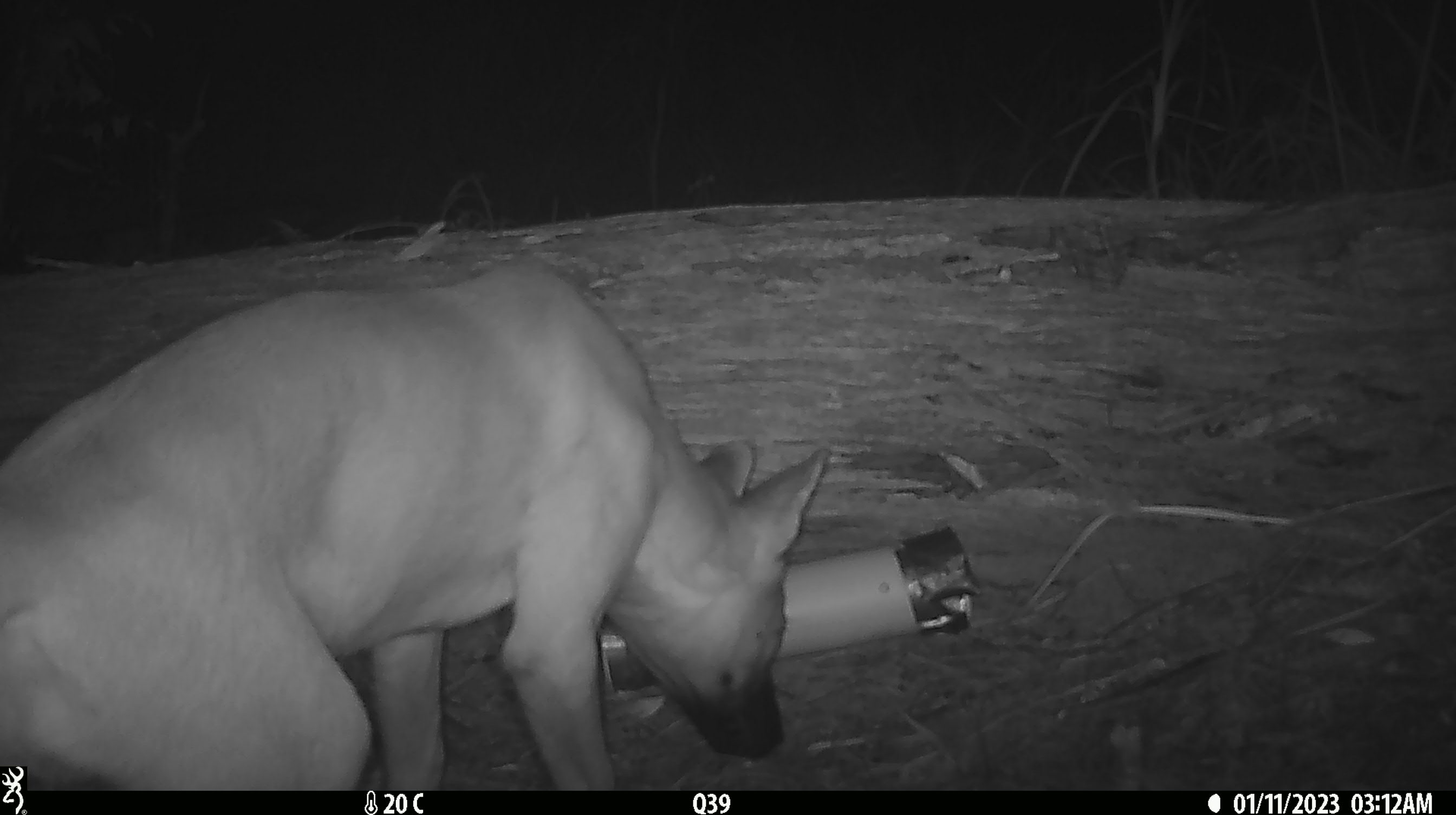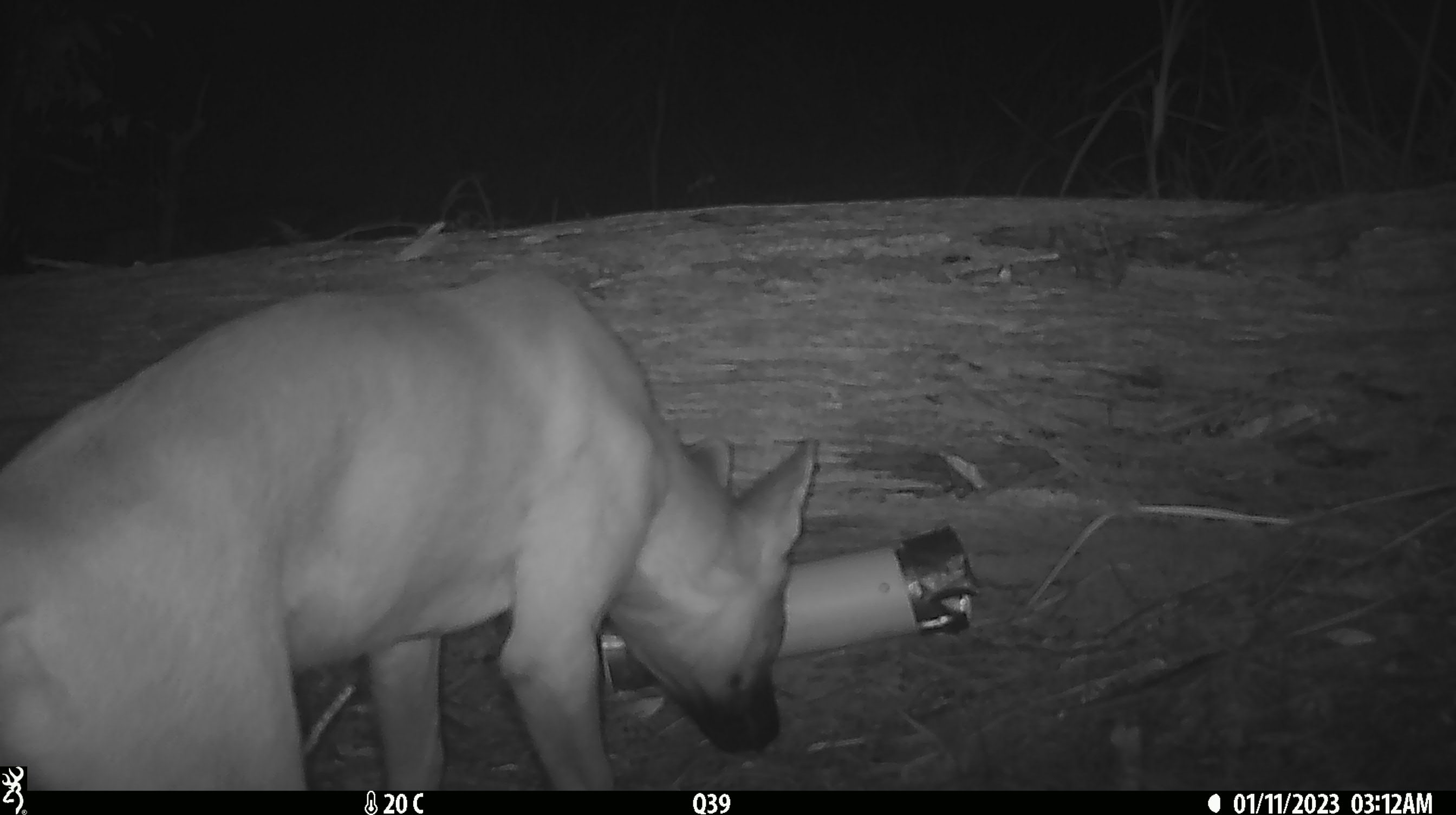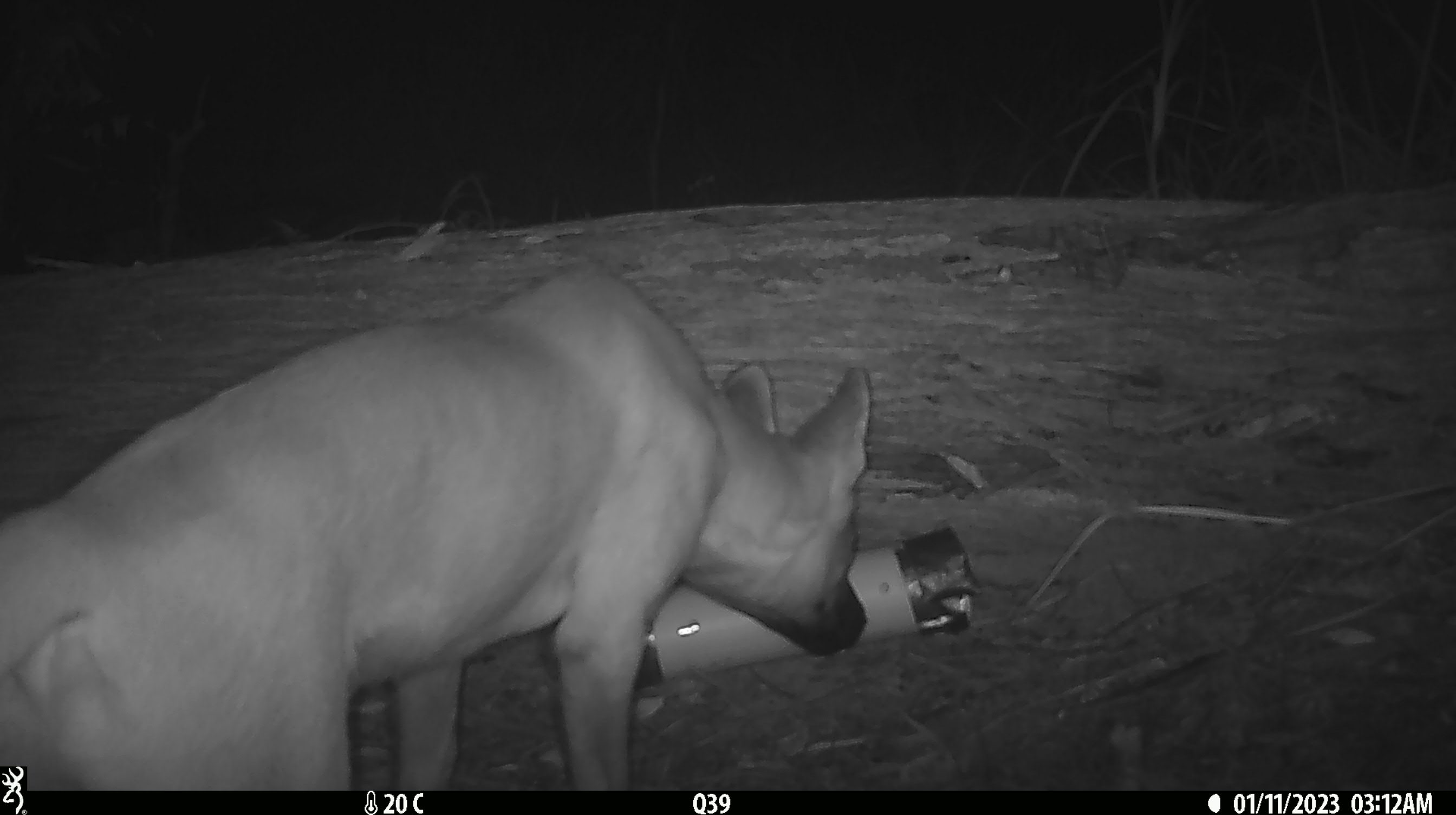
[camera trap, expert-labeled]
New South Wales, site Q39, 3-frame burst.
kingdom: Animalia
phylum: Chordata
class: Mammalia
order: Carnivora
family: Canidae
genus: Canis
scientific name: Canis familiaris dingo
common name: dingo